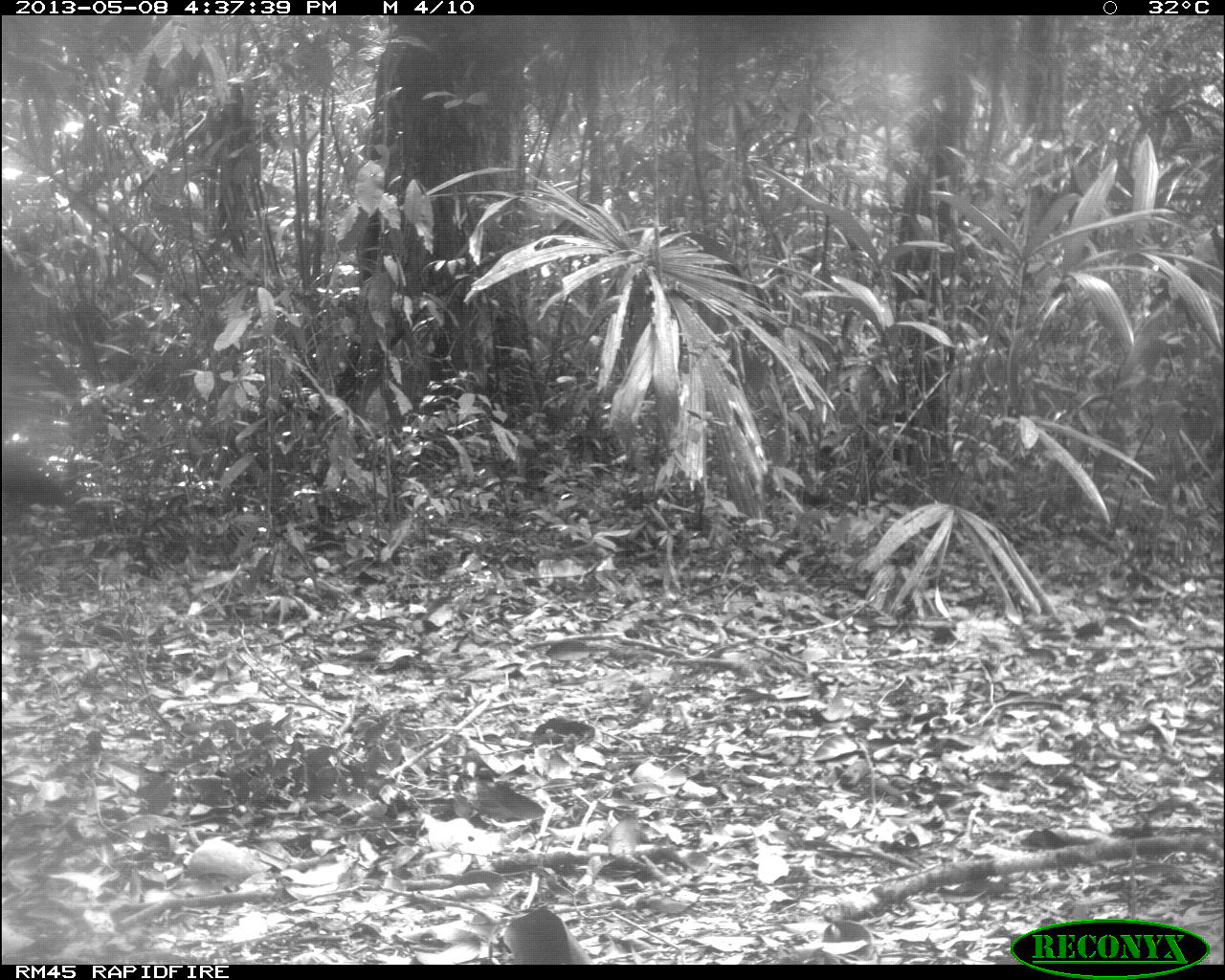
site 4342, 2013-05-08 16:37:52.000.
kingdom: Animalia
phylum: Chordata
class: Aves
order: Galliformes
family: Cracidae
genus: Crax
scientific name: Crax rubra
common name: great curassow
Crax rubra (great curassow), count 1, sex female.